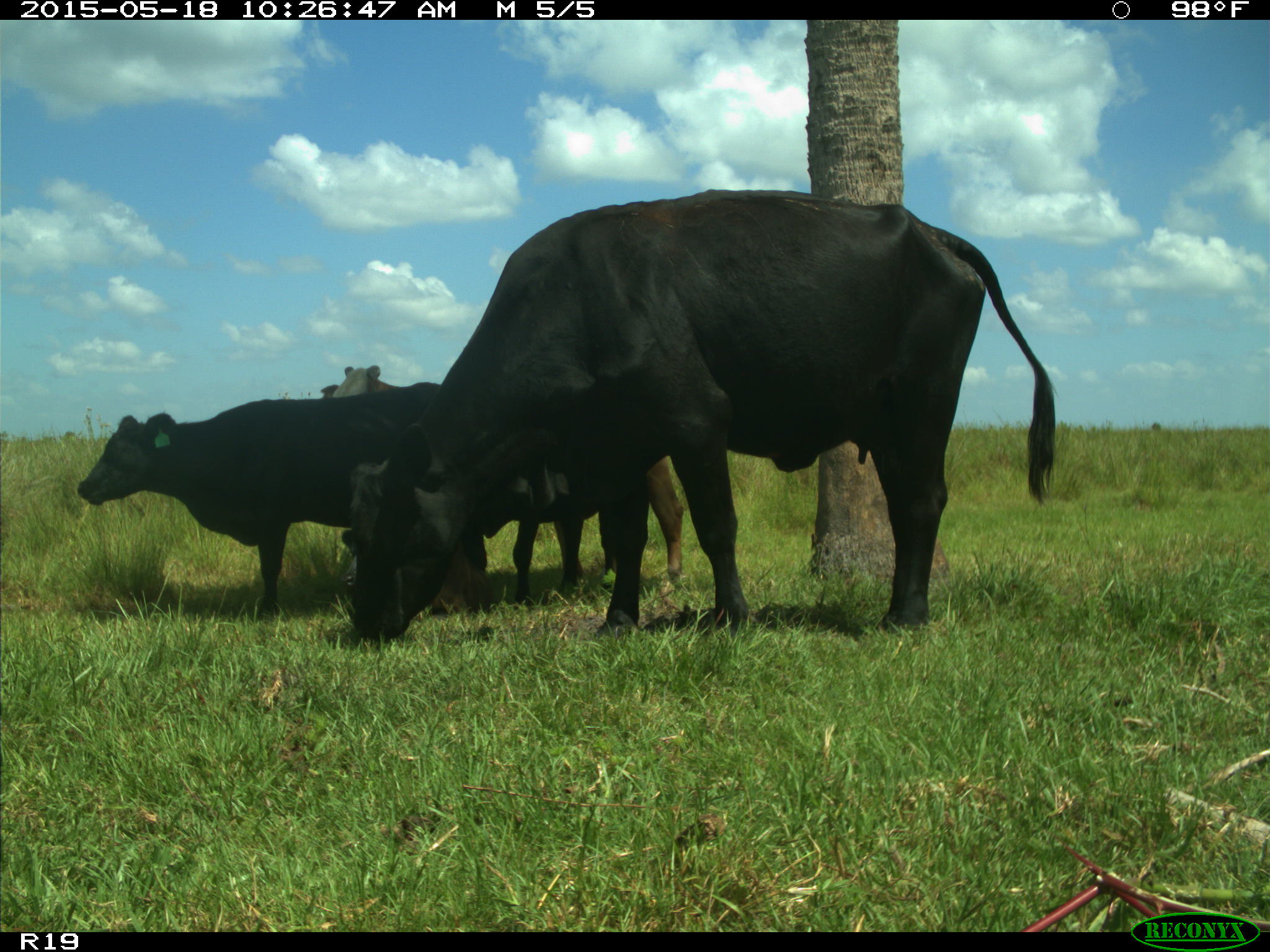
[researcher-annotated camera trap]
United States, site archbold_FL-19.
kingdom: Animalia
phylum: Chordata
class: Mammalia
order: Artiodactyla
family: Bovidae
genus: Bos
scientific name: Bos taurus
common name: domestic cow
Bos taurus (domestic cow).